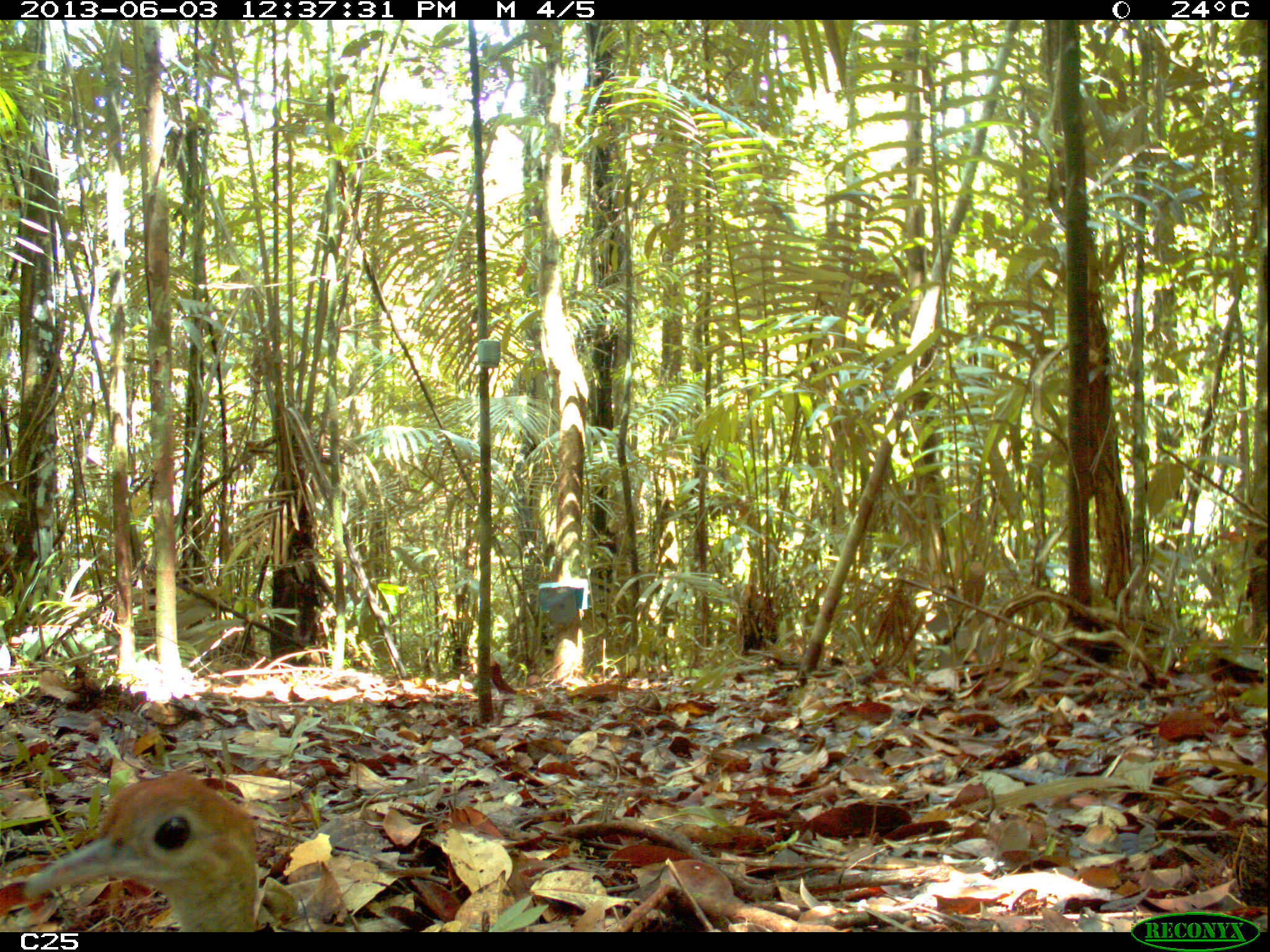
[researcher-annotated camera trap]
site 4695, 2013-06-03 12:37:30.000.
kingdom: Animalia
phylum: Chordata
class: Aves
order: Tinamiformes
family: Tinamidae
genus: Tinamus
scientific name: Tinamus major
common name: great tinamou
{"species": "Tinamus major (great tinamou)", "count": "1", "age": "adult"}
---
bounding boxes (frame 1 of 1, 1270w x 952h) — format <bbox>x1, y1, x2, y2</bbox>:
tinamus major: <bbox>24, 771, 259, 933</bbox>